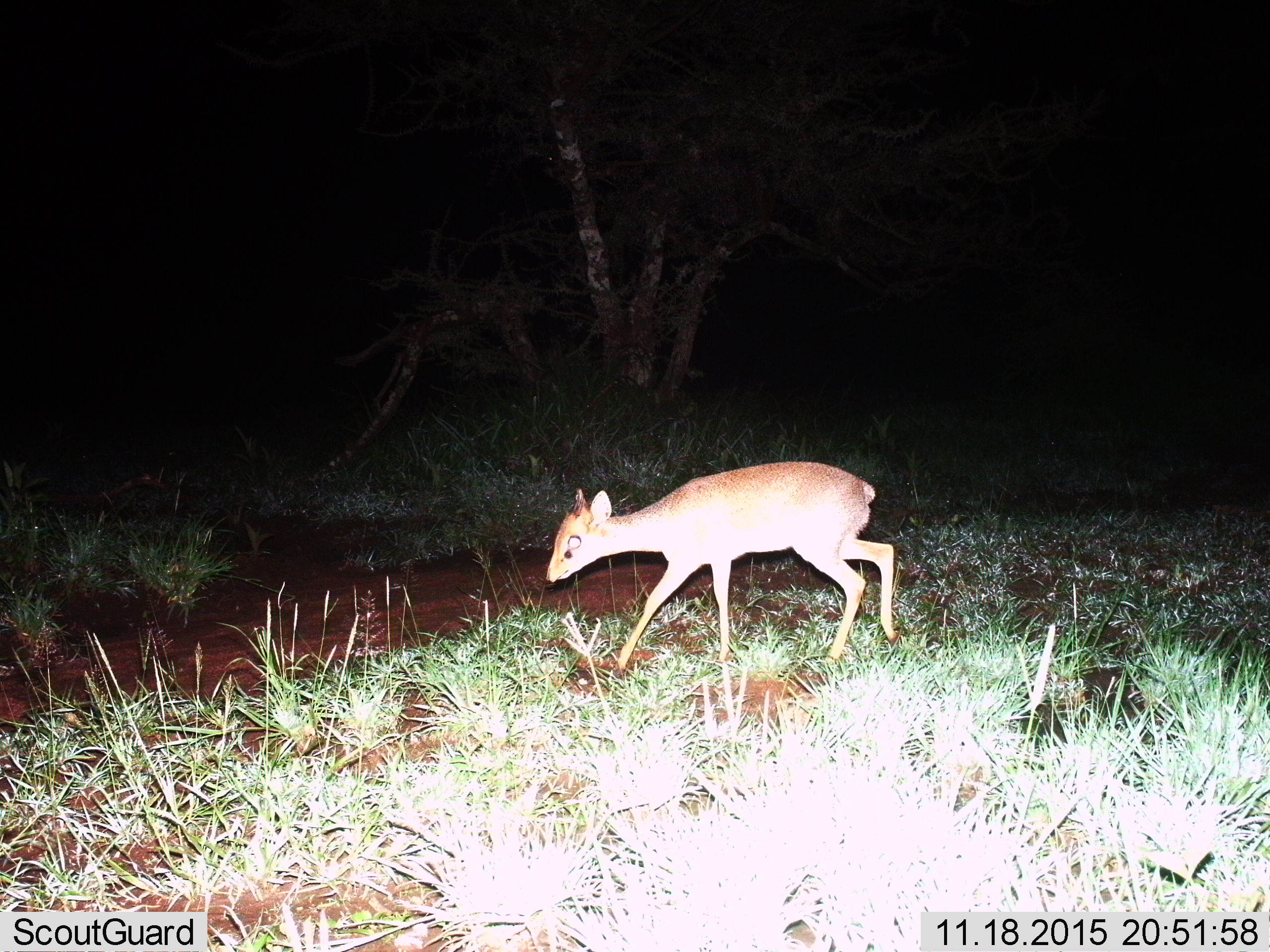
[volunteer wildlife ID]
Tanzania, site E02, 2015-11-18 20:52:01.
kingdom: Animalia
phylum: Chordata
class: Mammalia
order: Artiodactyla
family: Bovidae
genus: Madoqua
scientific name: Madoqua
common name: dikdik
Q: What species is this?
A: Dikdik (Madoqua).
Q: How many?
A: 1.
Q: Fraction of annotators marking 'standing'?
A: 12%.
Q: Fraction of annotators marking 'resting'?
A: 0%.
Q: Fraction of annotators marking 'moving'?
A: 88%.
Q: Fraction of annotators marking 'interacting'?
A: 0%.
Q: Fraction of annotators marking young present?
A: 0%.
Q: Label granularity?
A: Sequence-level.